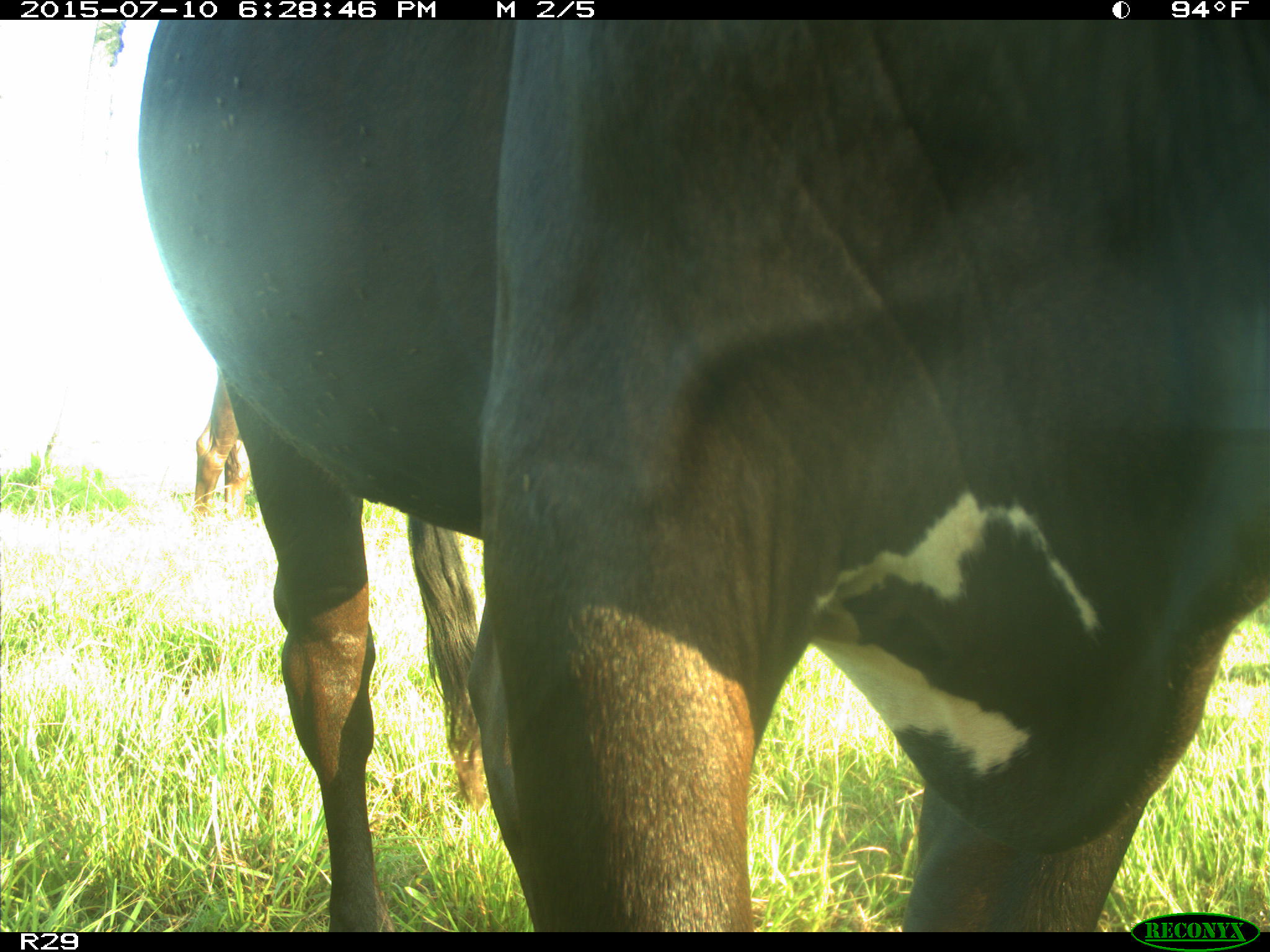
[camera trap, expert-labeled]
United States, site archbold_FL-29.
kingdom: Animalia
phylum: Chordata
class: Mammalia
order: Artiodactyla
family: Bovidae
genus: Bos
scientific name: Bos taurus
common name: domestic cow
Bos taurus (domestic cow).